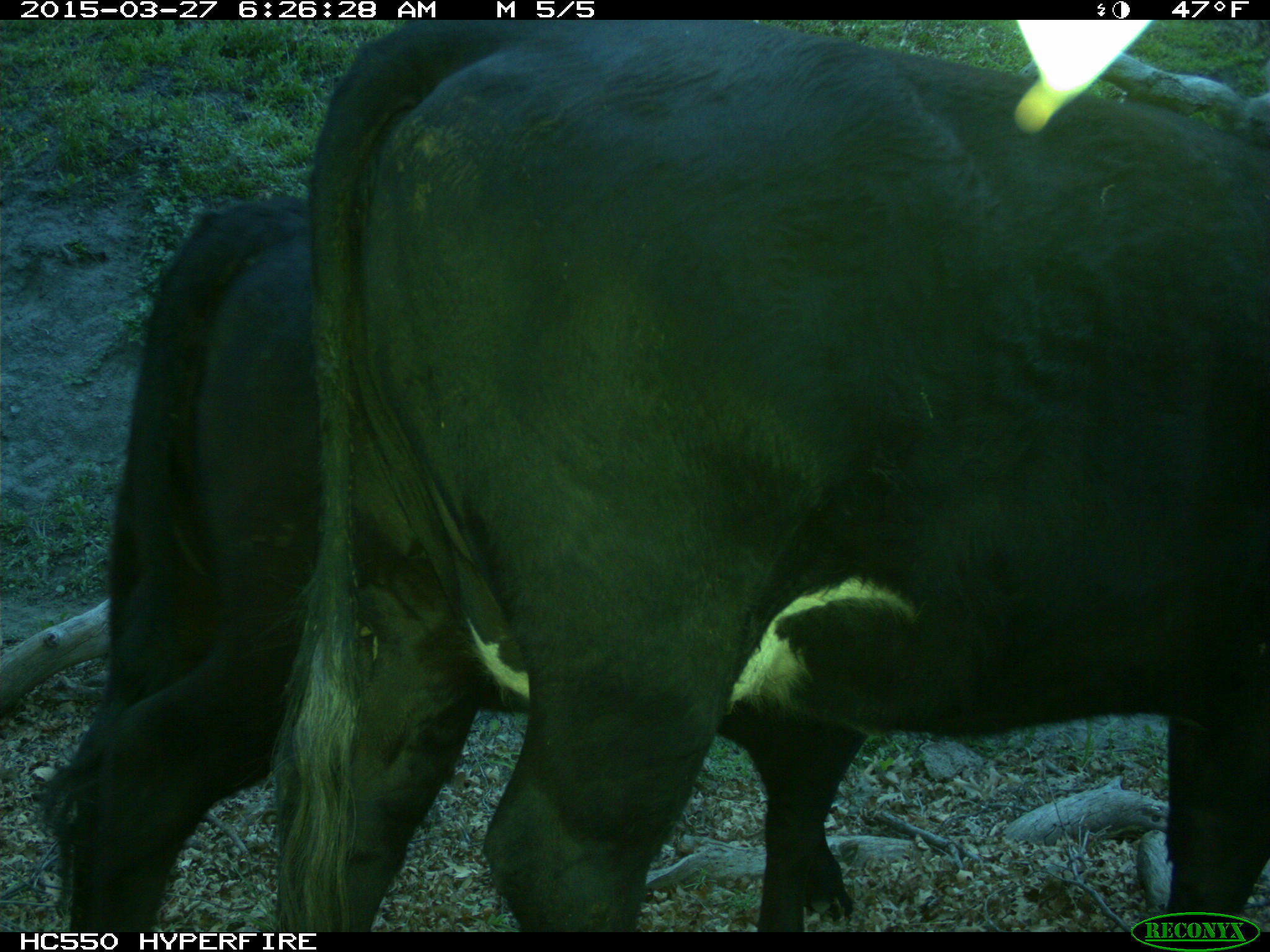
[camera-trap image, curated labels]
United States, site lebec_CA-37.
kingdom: Animalia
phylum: Chordata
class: Mammalia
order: Artiodactyla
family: Bovidae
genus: Bos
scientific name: Bos taurus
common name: domestic cow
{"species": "Bos taurus (domestic cow)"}